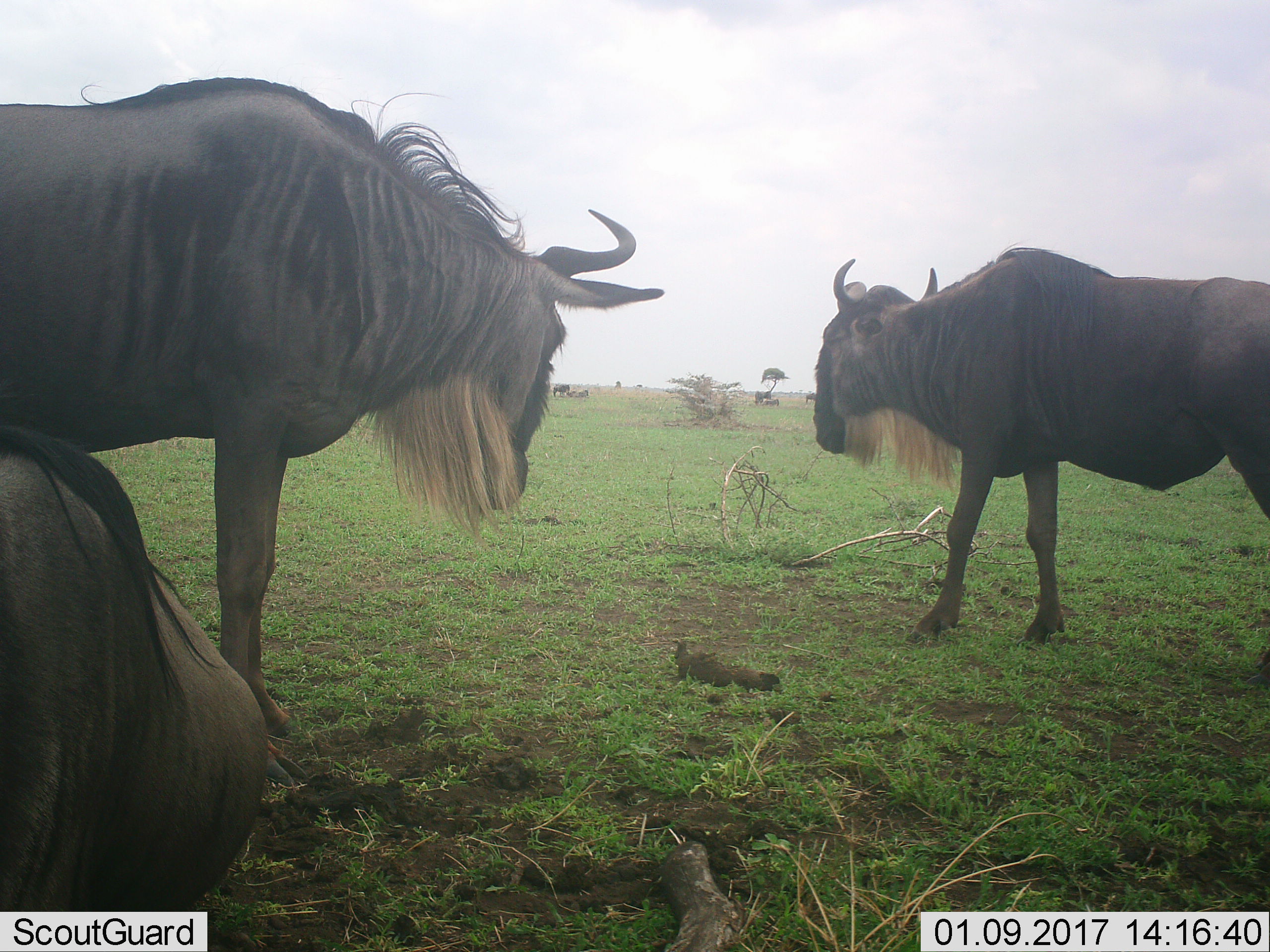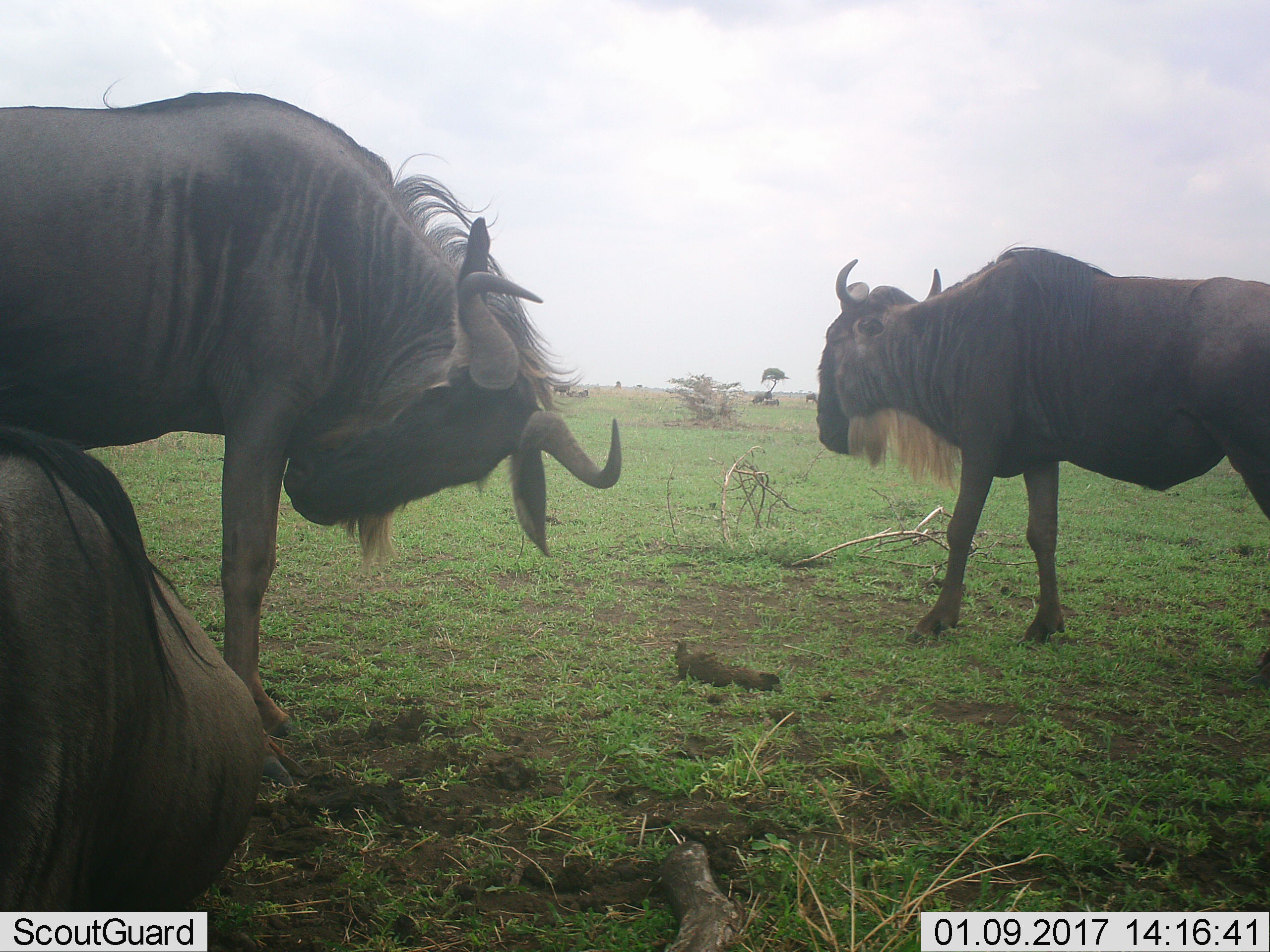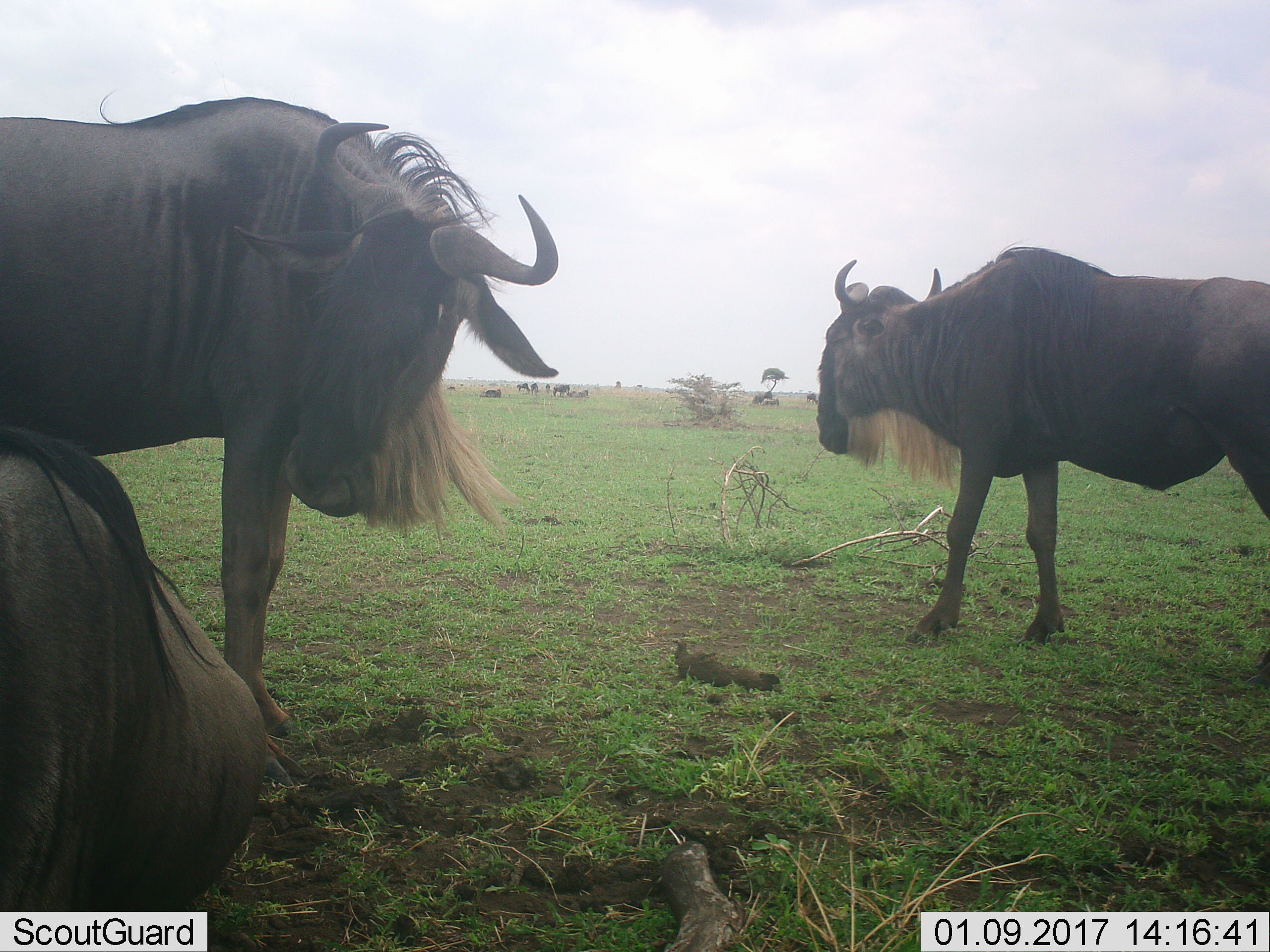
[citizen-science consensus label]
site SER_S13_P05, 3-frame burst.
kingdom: Animalia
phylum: Chordata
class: Mammalia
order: Artiodactyla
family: Bovidae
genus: Connochaetes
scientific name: Connochaetes taurinus taurinus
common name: blue wildebeest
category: wildebeestblue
Wildebeestblue (blue wildebeest) (Connochaetes taurinus taurinus), count 11-50. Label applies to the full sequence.